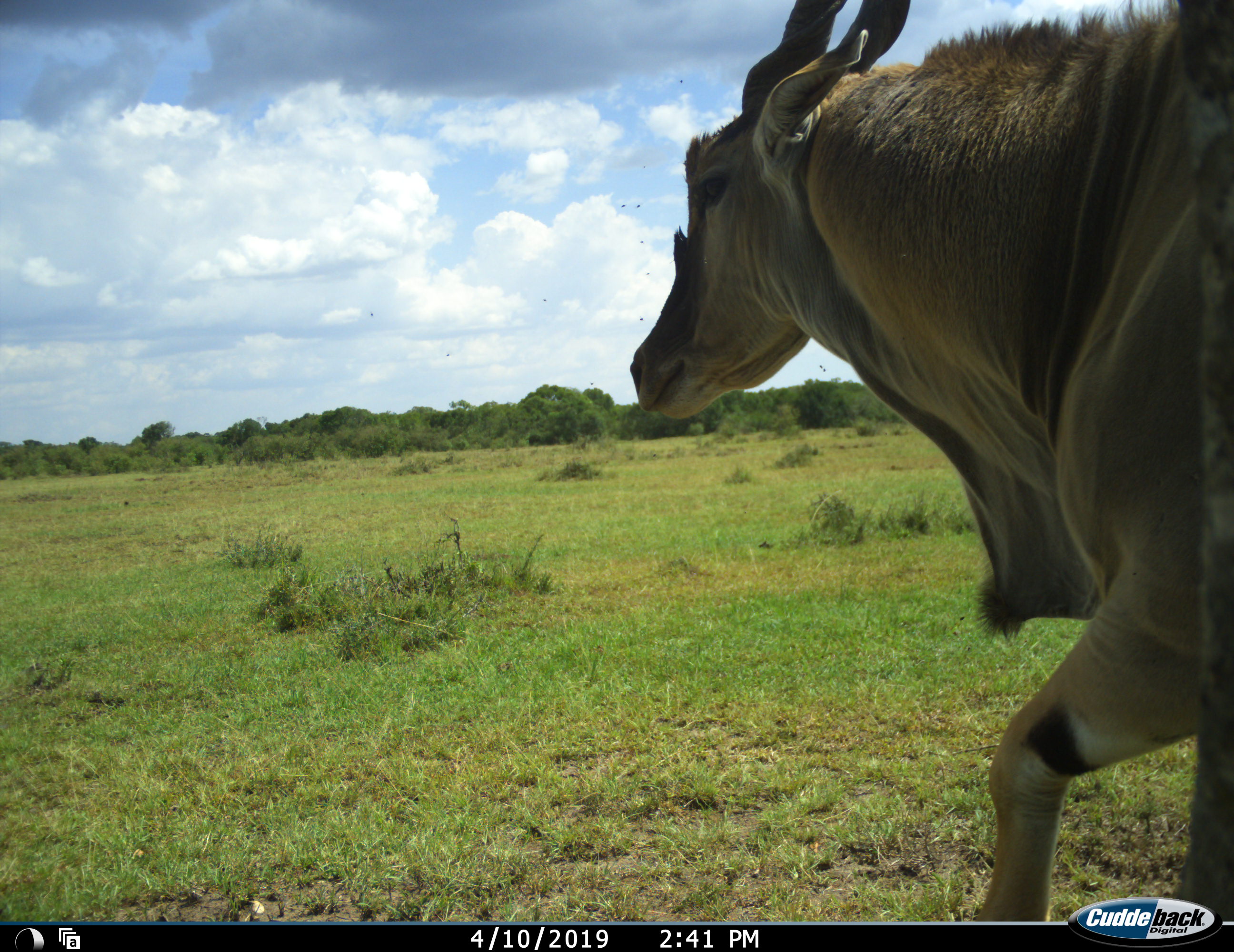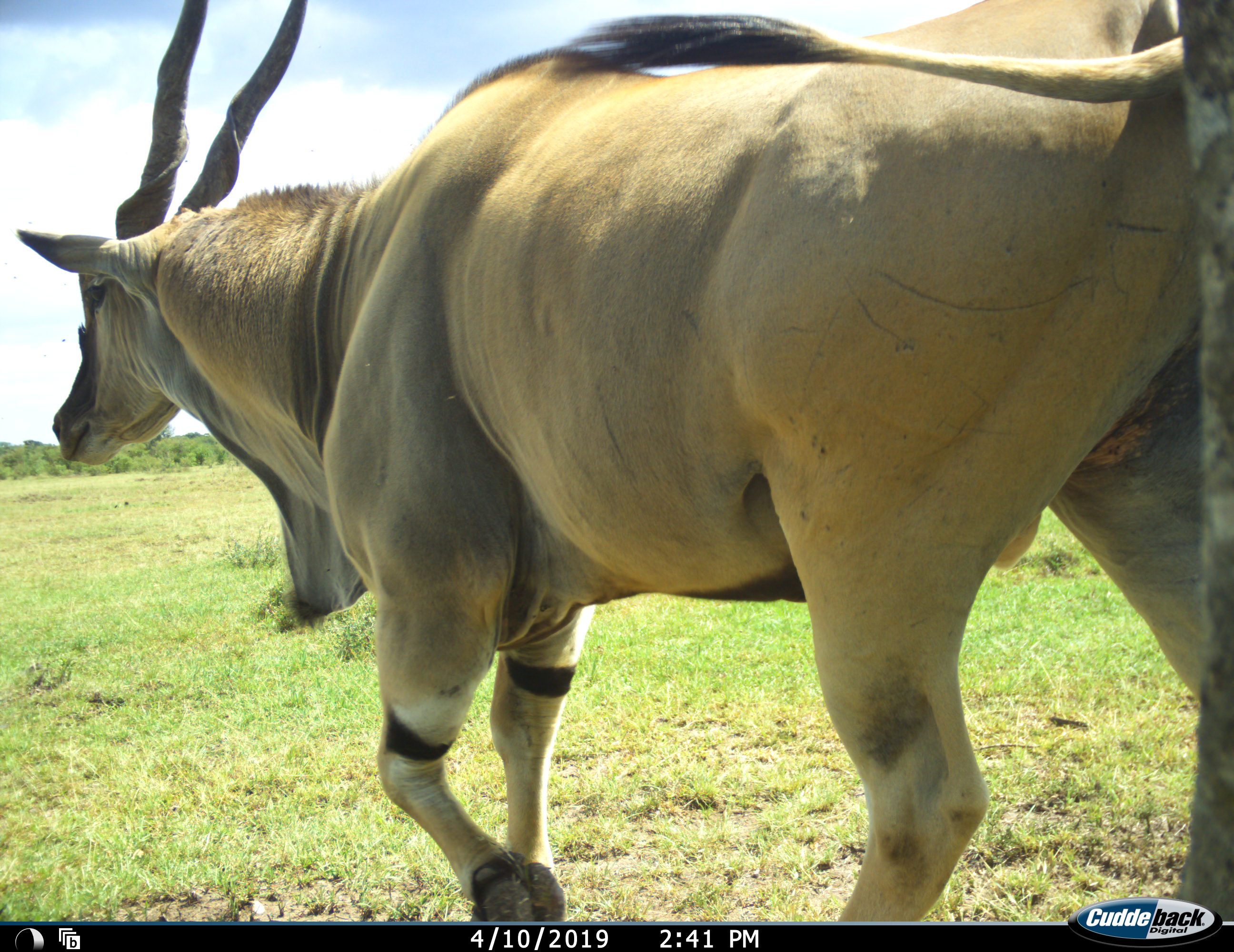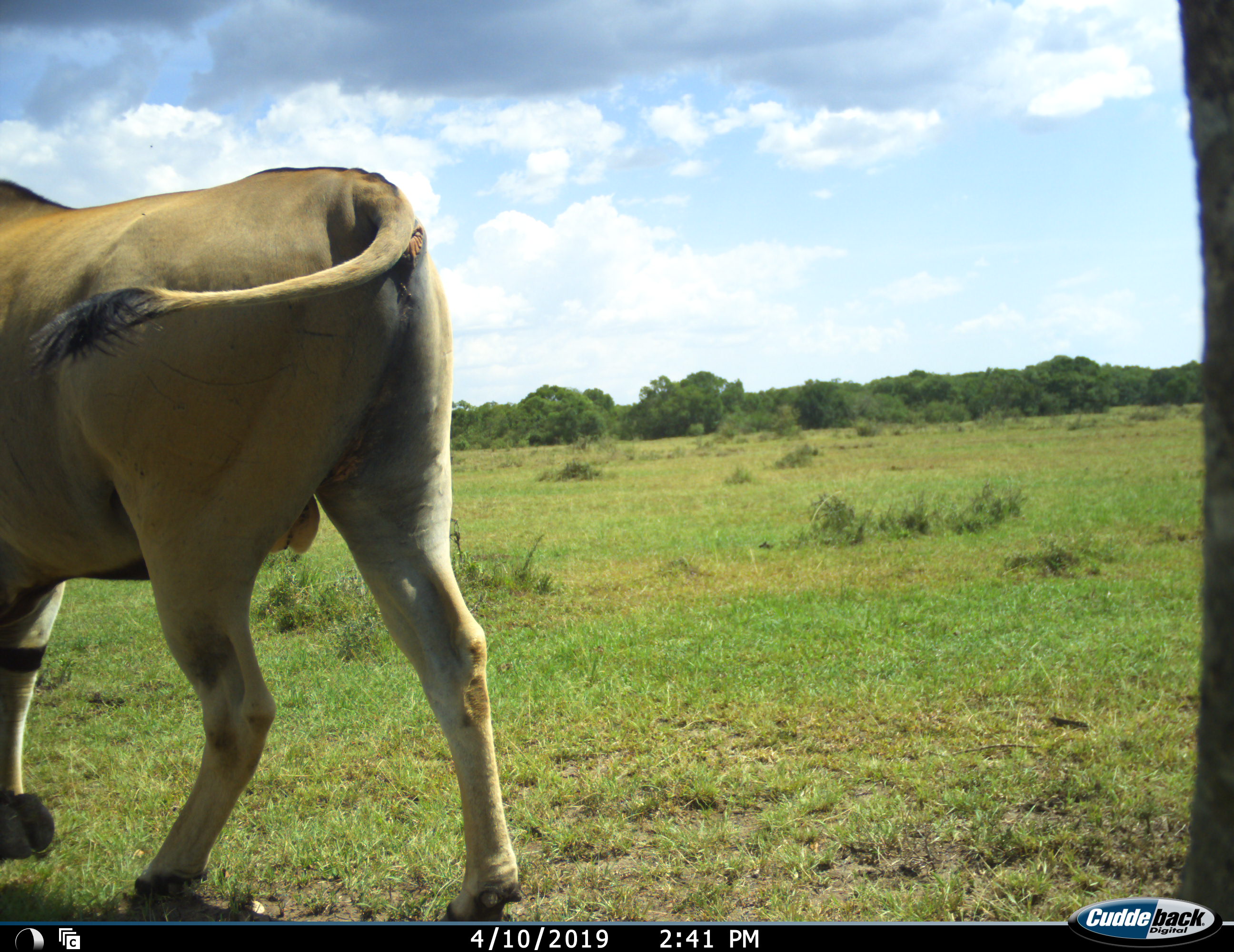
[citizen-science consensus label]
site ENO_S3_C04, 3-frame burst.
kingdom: Animalia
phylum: Chordata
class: Mammalia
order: Artiodactyla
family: Bovidae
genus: Tragelaphus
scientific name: Tragelaphus oryx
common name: eland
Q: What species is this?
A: Eland (Tragelaphus oryx).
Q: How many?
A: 1.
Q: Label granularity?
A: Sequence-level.